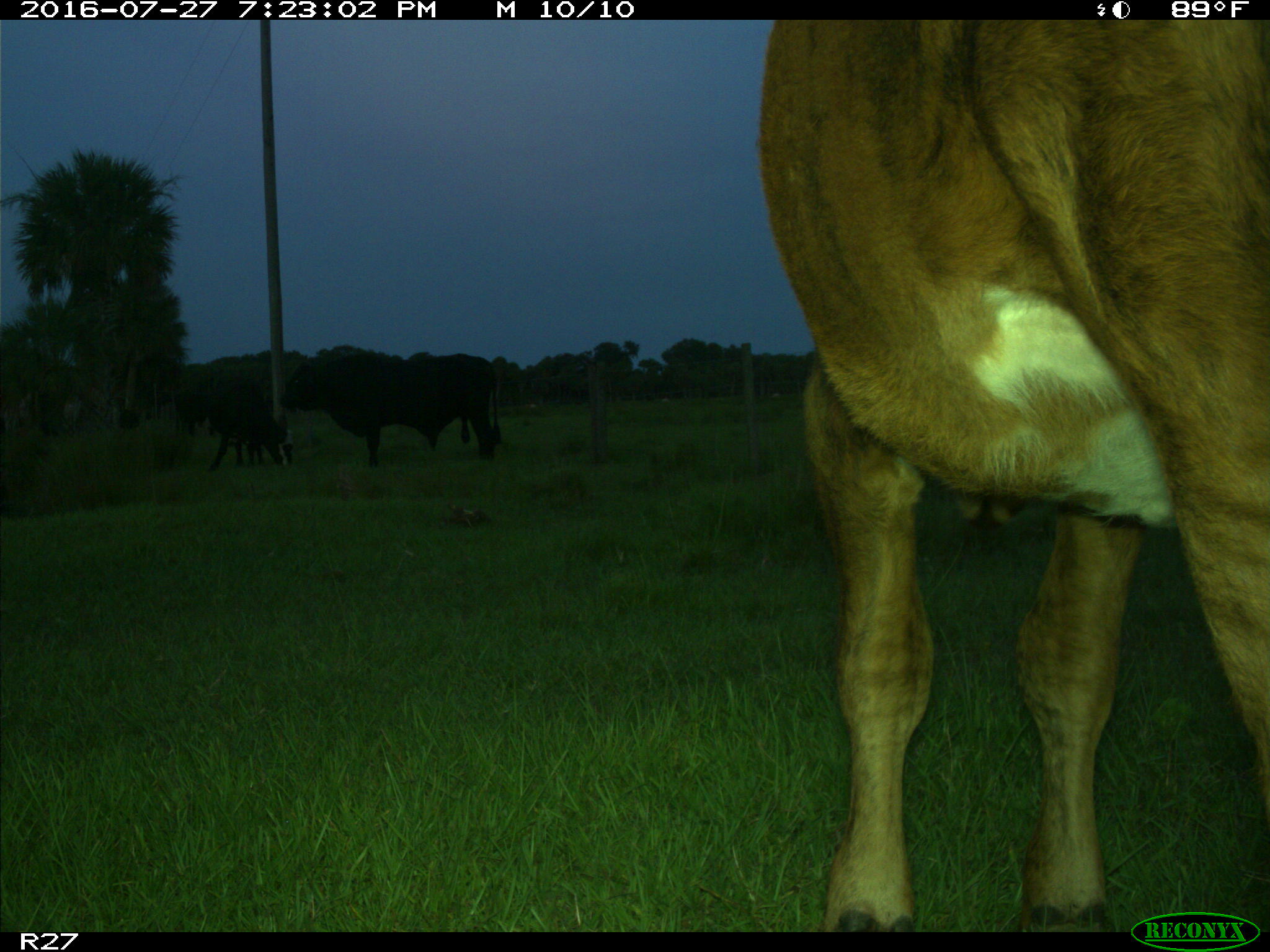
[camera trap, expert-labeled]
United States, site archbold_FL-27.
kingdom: Animalia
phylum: Chordata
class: Mammalia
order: Artiodactyla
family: Bovidae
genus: Bos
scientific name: Bos taurus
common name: domestic cow